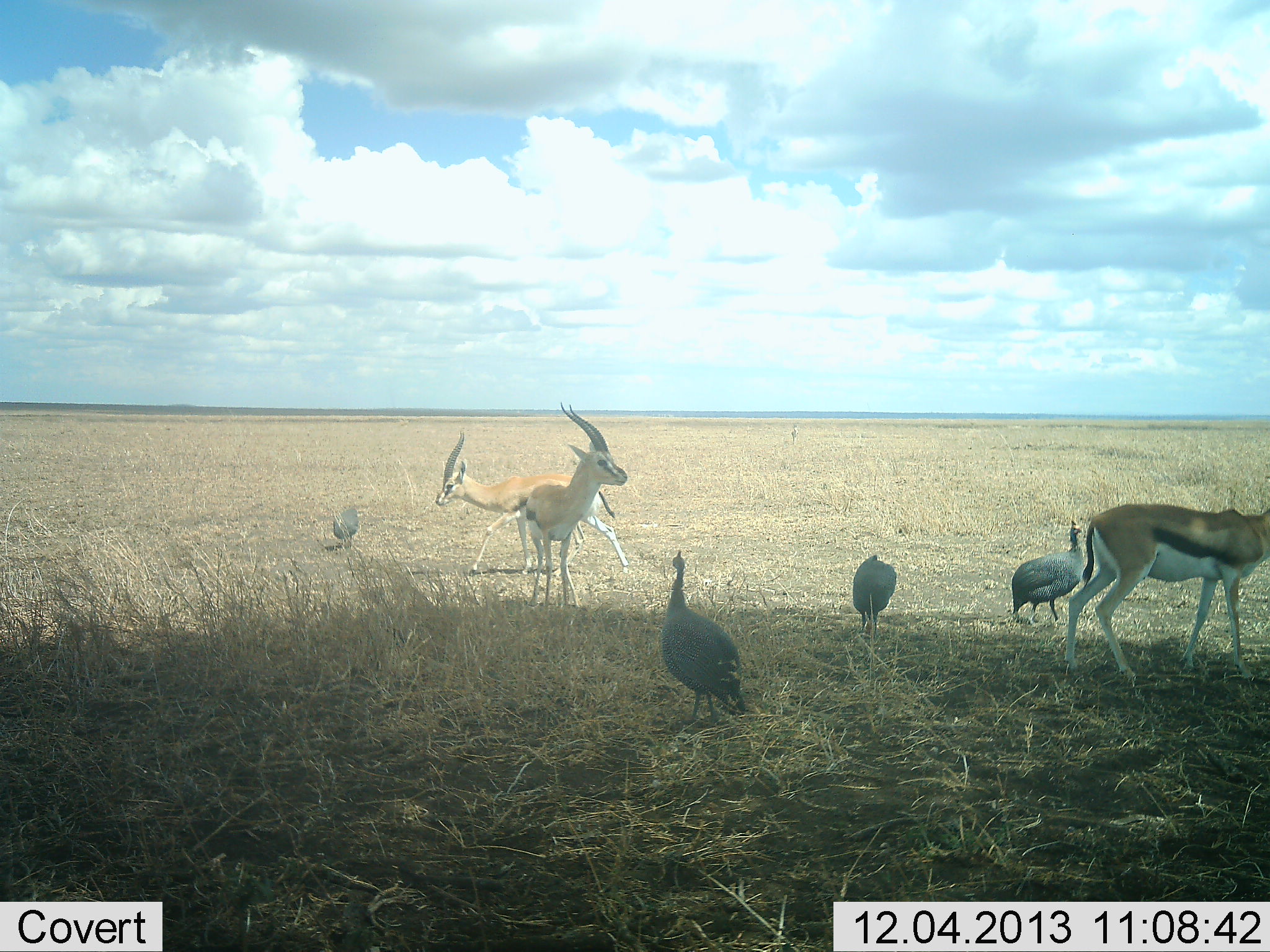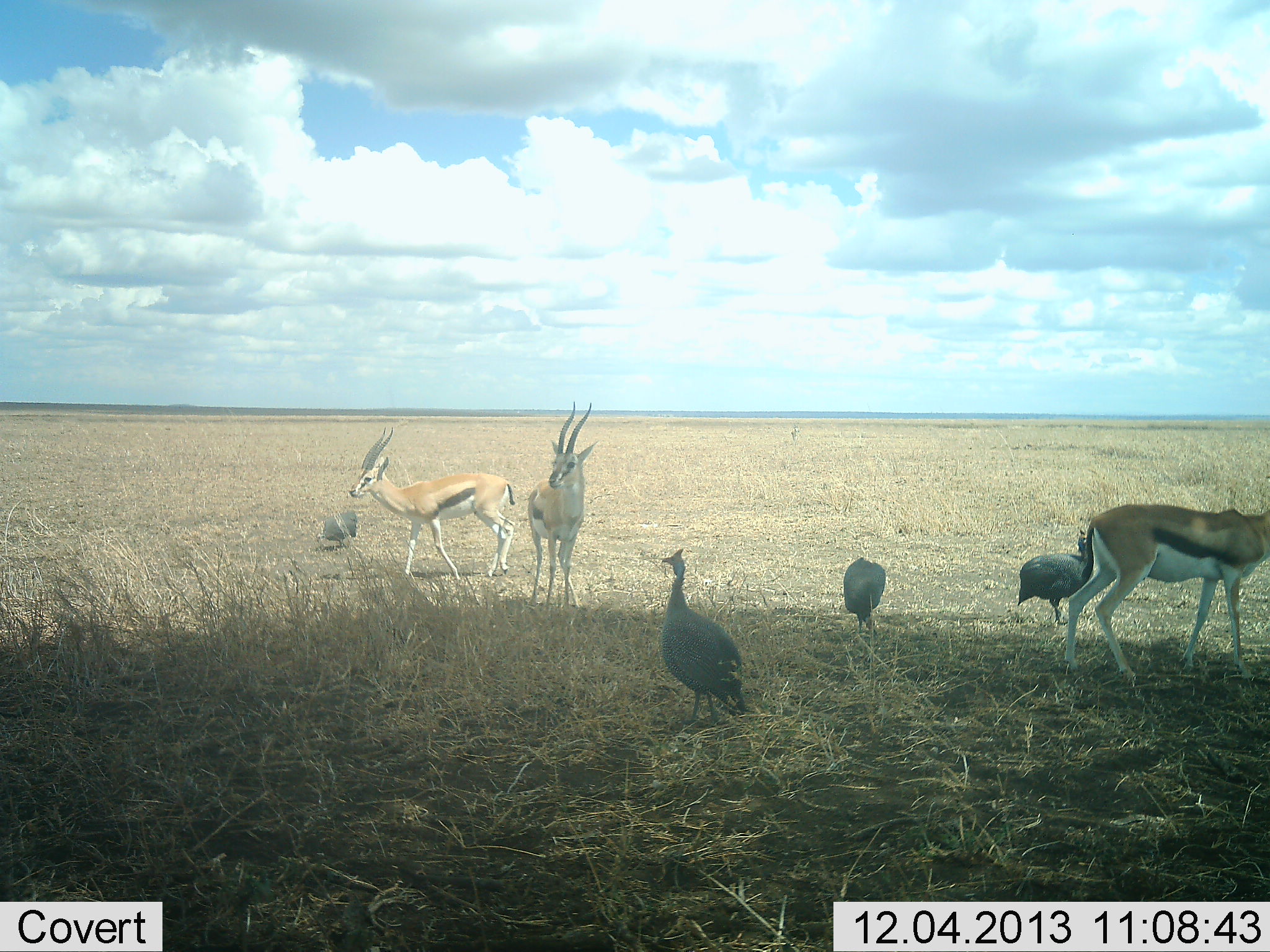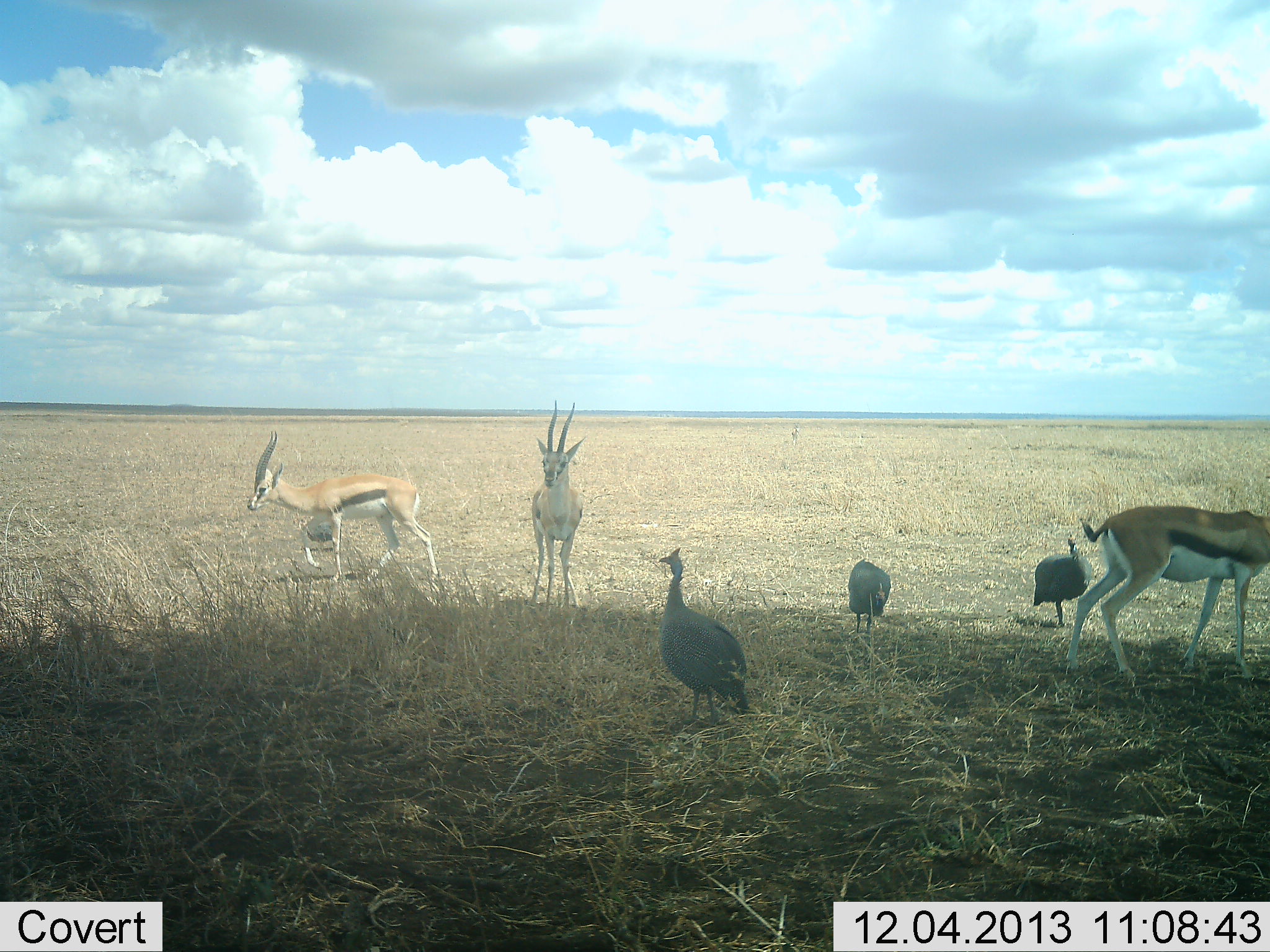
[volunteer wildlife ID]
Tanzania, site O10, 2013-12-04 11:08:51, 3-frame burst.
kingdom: Animalia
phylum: Chordata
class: Mammalia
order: Artiodactyla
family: Bovidae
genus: Eudorcas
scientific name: Eudorcas thomsonii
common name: thomson's gazelle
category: gazellethomsons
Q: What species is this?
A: Gazellethomsons (thomson's gazelle) (Eudorcas thomsonii).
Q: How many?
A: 3.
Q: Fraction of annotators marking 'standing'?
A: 90%.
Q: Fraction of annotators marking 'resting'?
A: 0%.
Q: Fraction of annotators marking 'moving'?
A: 80%.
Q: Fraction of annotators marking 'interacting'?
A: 0%.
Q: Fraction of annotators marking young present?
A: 0%.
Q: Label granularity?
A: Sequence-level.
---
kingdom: Animalia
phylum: Chordata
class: Aves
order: Galliformes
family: Numididae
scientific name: Numididae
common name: guinea fowl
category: guineafowl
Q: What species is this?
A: Guineafowl (guinea fowl) (Numididae).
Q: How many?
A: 4.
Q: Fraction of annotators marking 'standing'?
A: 75%.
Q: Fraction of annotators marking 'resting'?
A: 0%.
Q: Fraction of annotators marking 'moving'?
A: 58%.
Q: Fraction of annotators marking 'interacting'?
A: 0%.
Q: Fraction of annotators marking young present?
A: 0%.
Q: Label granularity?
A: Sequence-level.